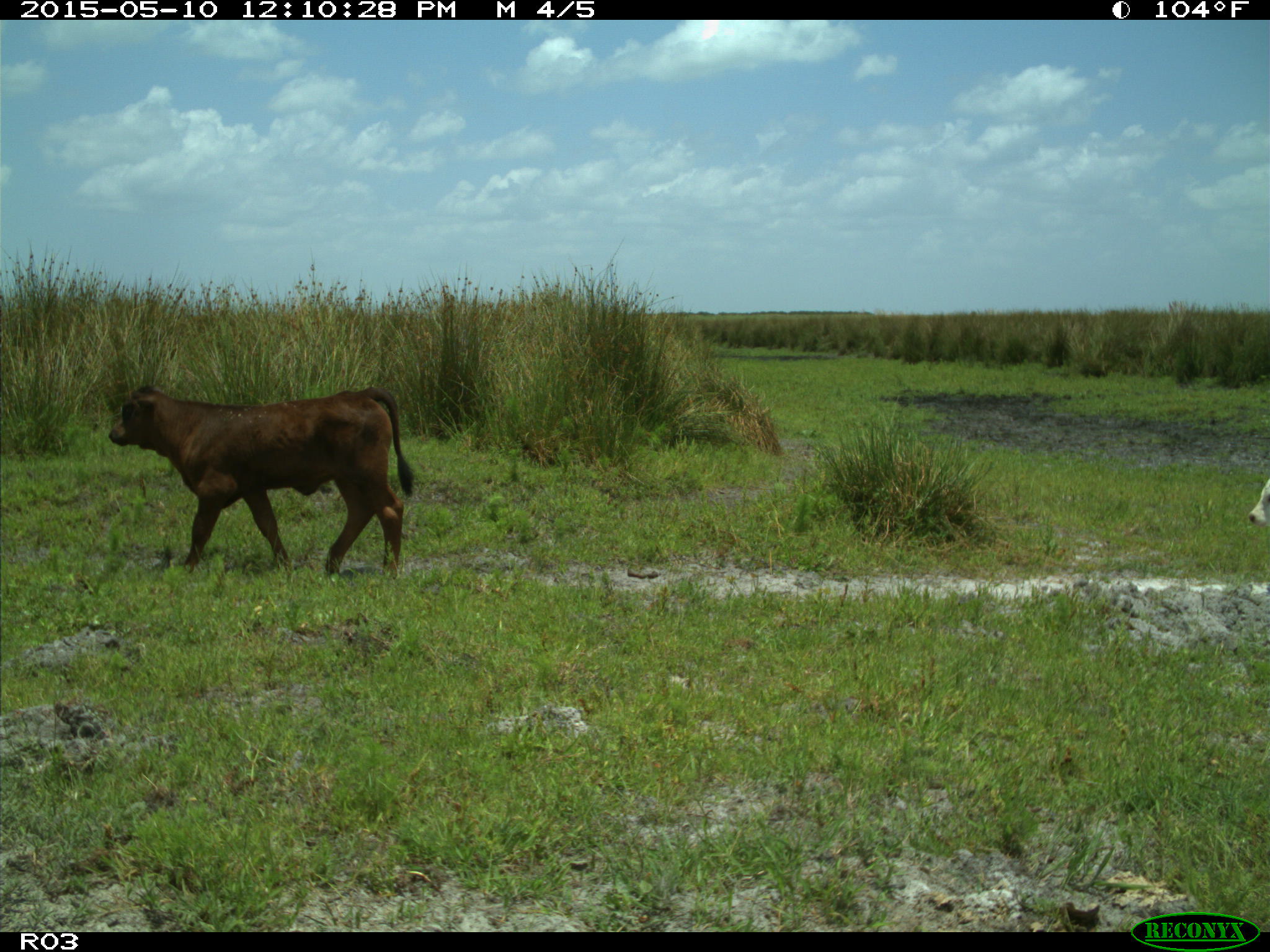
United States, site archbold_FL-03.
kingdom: Animalia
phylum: Chordata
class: Mammalia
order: Artiodactyla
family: Bovidae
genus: Bos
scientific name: Bos taurus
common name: domestic cow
Bos taurus (domestic cow).